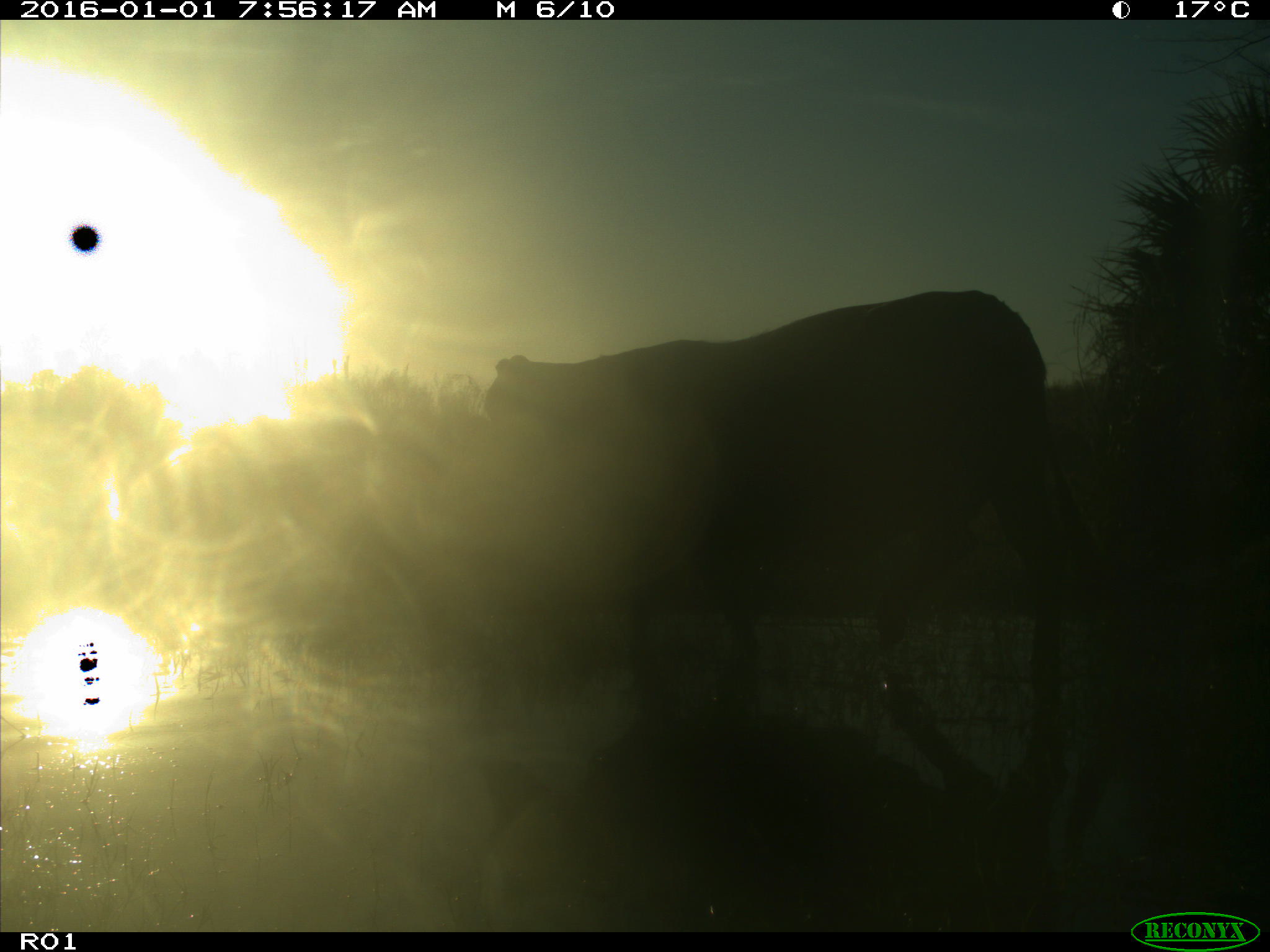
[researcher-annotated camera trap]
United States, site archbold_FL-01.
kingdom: Animalia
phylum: Chordata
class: Mammalia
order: Artiodactyla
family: Bovidae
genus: Bos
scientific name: Bos taurus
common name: domestic cow